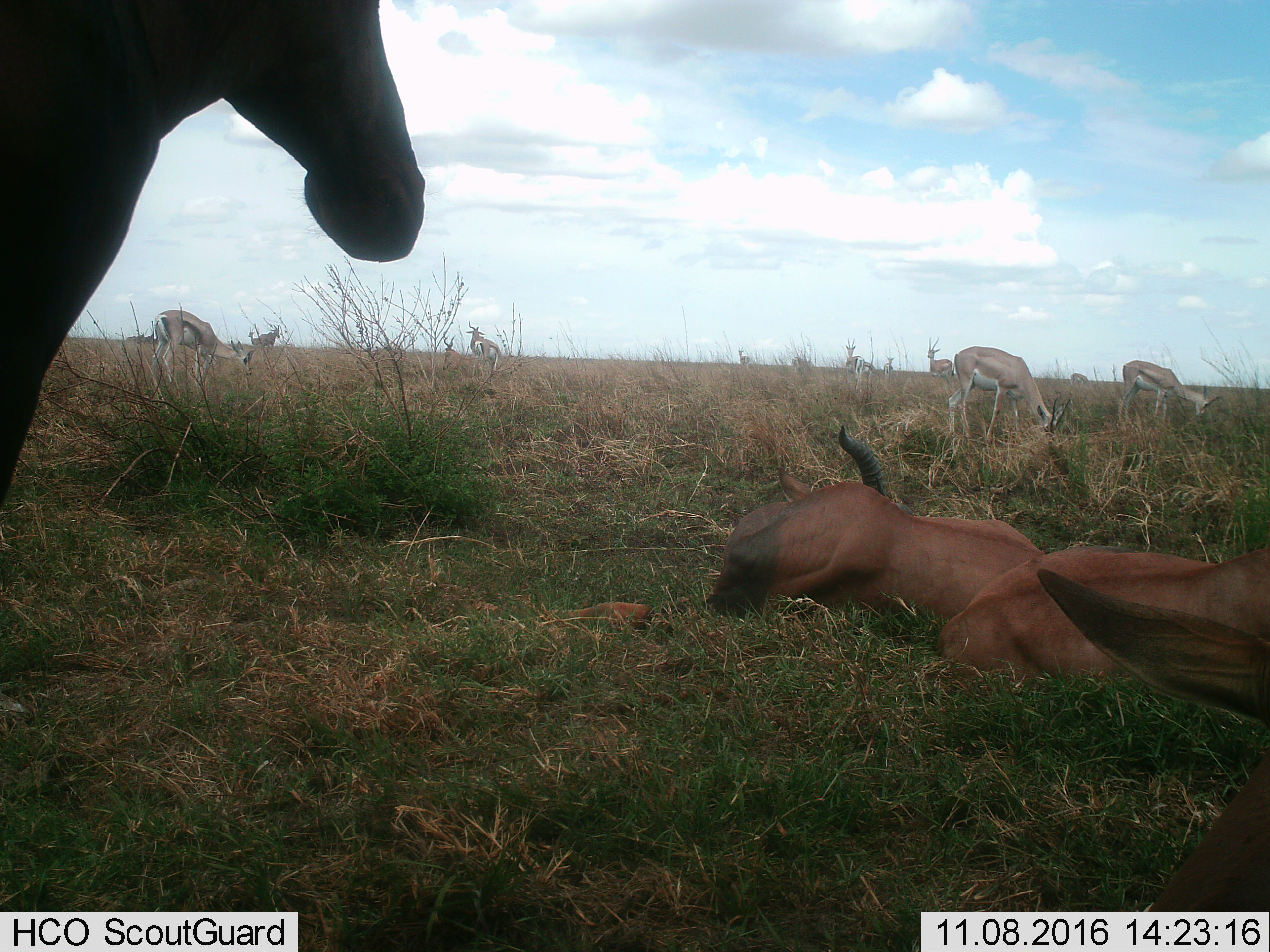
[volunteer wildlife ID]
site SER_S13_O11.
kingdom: Animalia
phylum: Chordata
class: Mammalia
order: Artiodactyla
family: Bovidae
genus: Eudorcas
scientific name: Eudorcas thomsonii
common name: thomson's gazelle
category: gazellethomsons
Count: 11-50.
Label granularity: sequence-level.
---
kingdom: Animalia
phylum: Chordata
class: Mammalia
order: Artiodactyla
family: Bovidae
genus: Damaliscus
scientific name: Damaliscus lunatus jimela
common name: topi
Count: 4.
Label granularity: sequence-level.